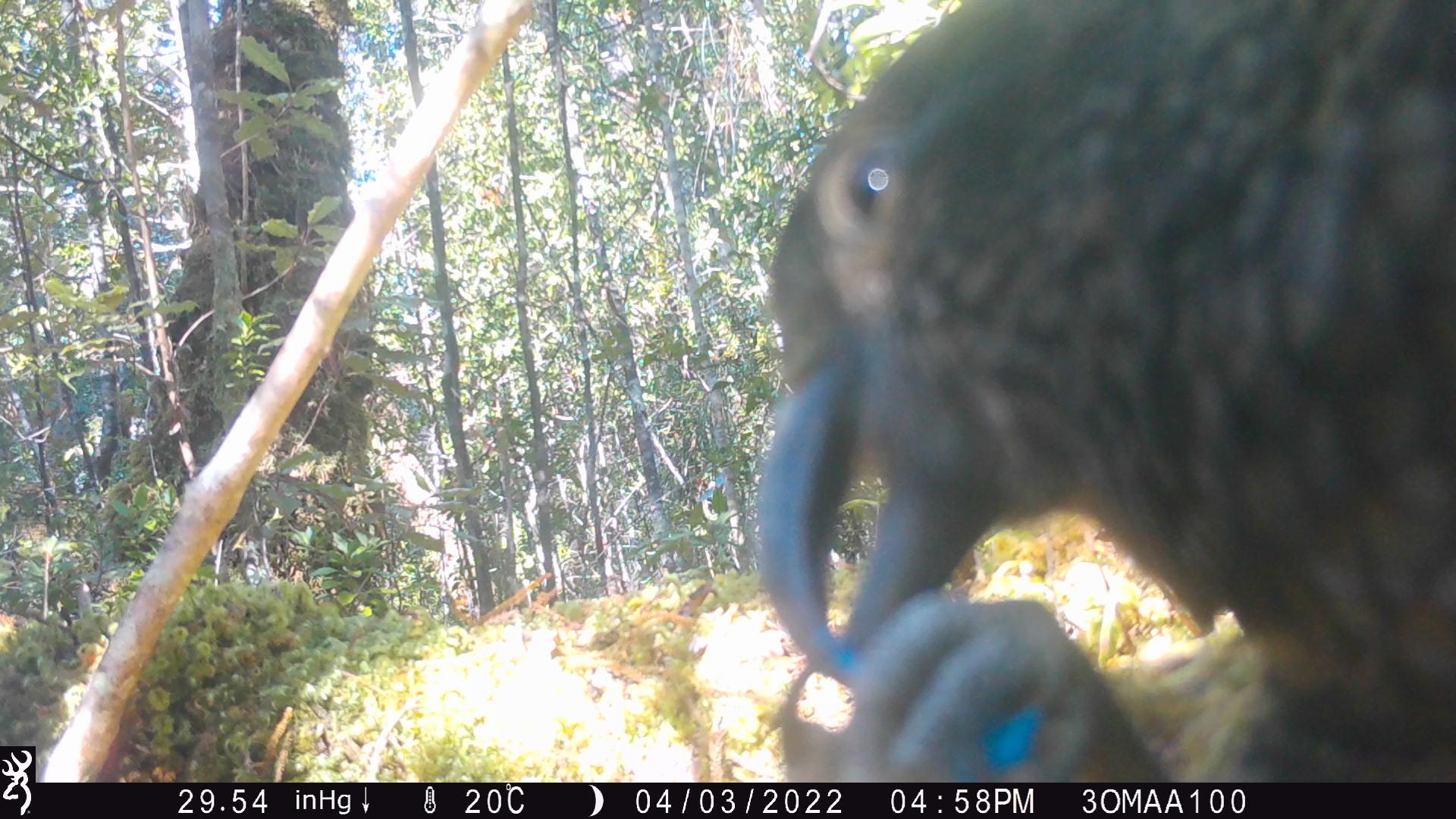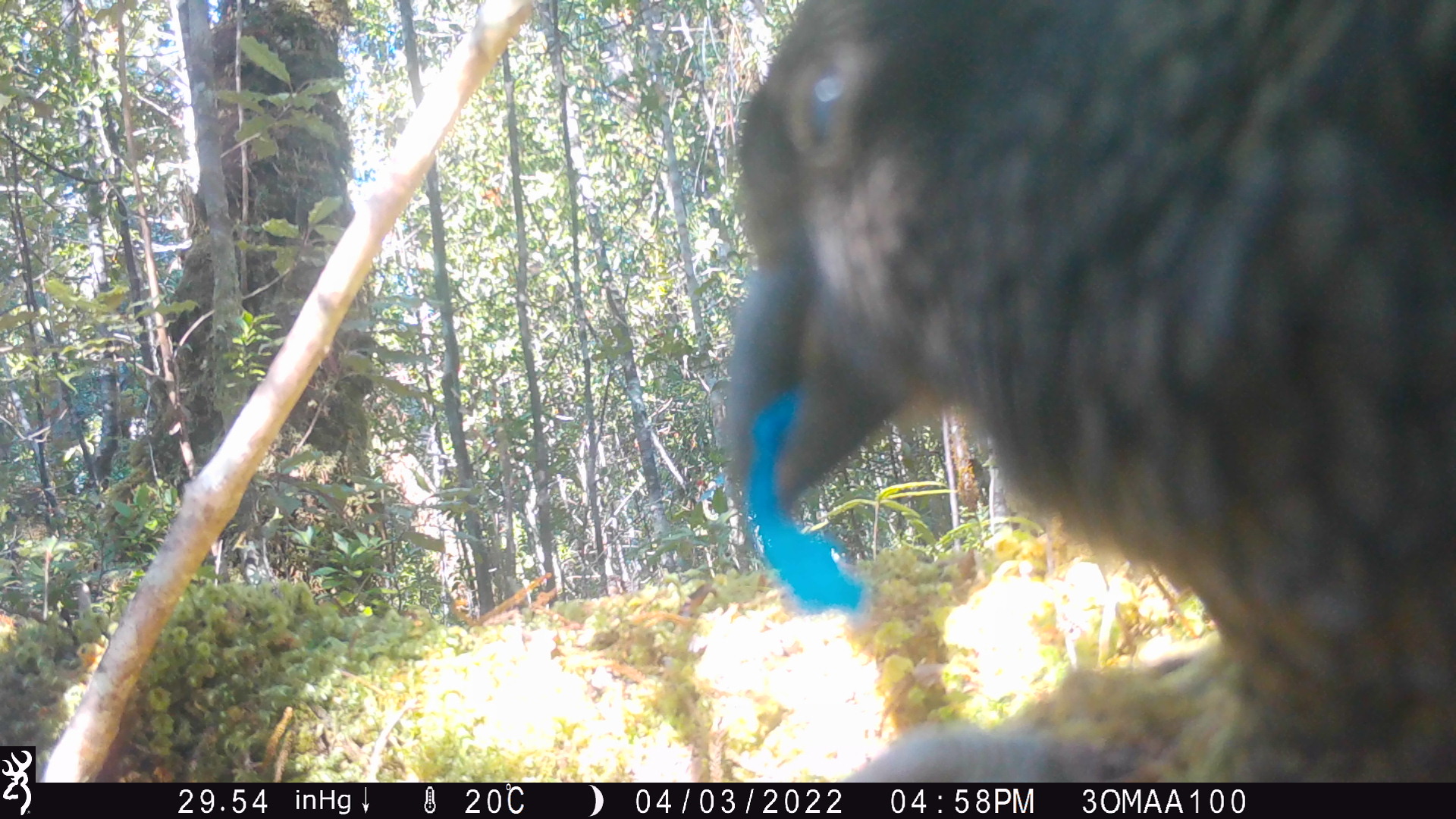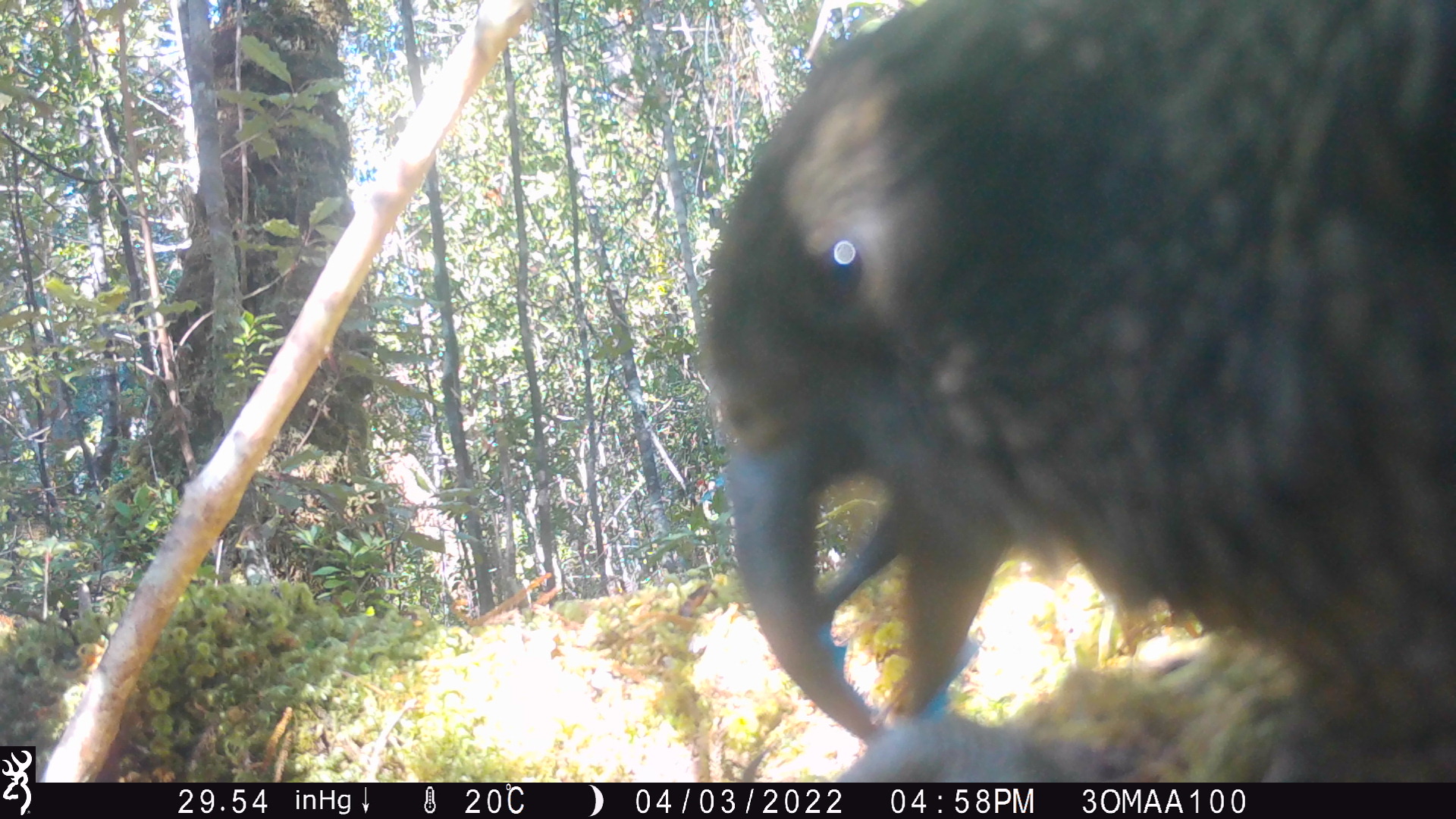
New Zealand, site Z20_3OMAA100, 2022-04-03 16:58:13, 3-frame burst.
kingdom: Animalia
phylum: Chordata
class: Aves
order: Psittaciformes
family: Strigopidae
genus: Nestor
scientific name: Nestor notabilis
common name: kea